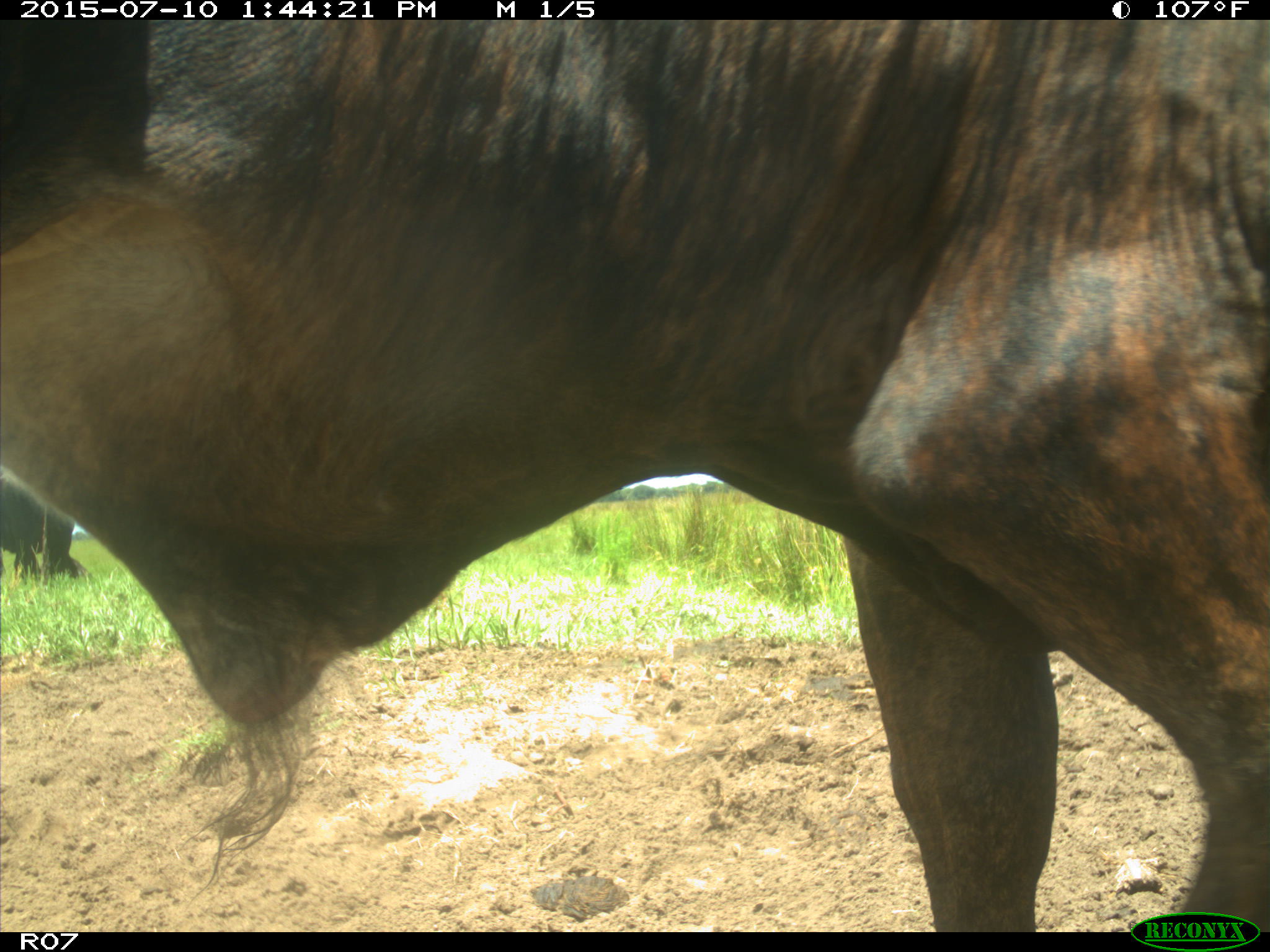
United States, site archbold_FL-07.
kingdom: Animalia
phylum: Chordata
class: Mammalia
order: Artiodactyla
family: Bovidae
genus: Bos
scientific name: Bos taurus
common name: domestic cow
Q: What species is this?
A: Bos taurus (domestic cow).